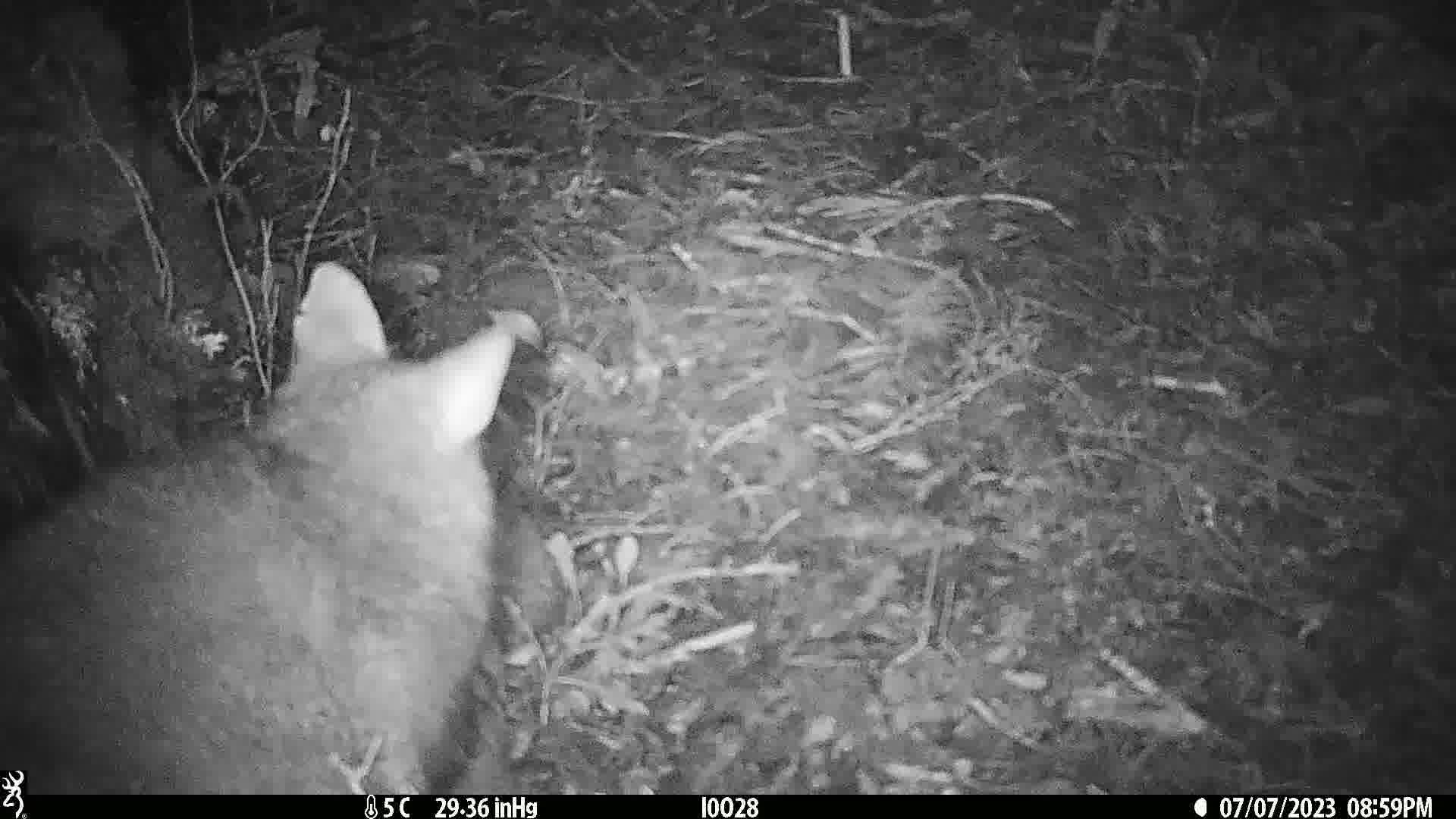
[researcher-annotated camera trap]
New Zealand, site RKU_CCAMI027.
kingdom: Animalia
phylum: Chordata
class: Mammalia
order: Diprotodontia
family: Phalangeridae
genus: Trichosurus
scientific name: Trichosurus vulpecula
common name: common brushtail possum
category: possum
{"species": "possum (common brushtail possum) (Trichosurus vulpecula)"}